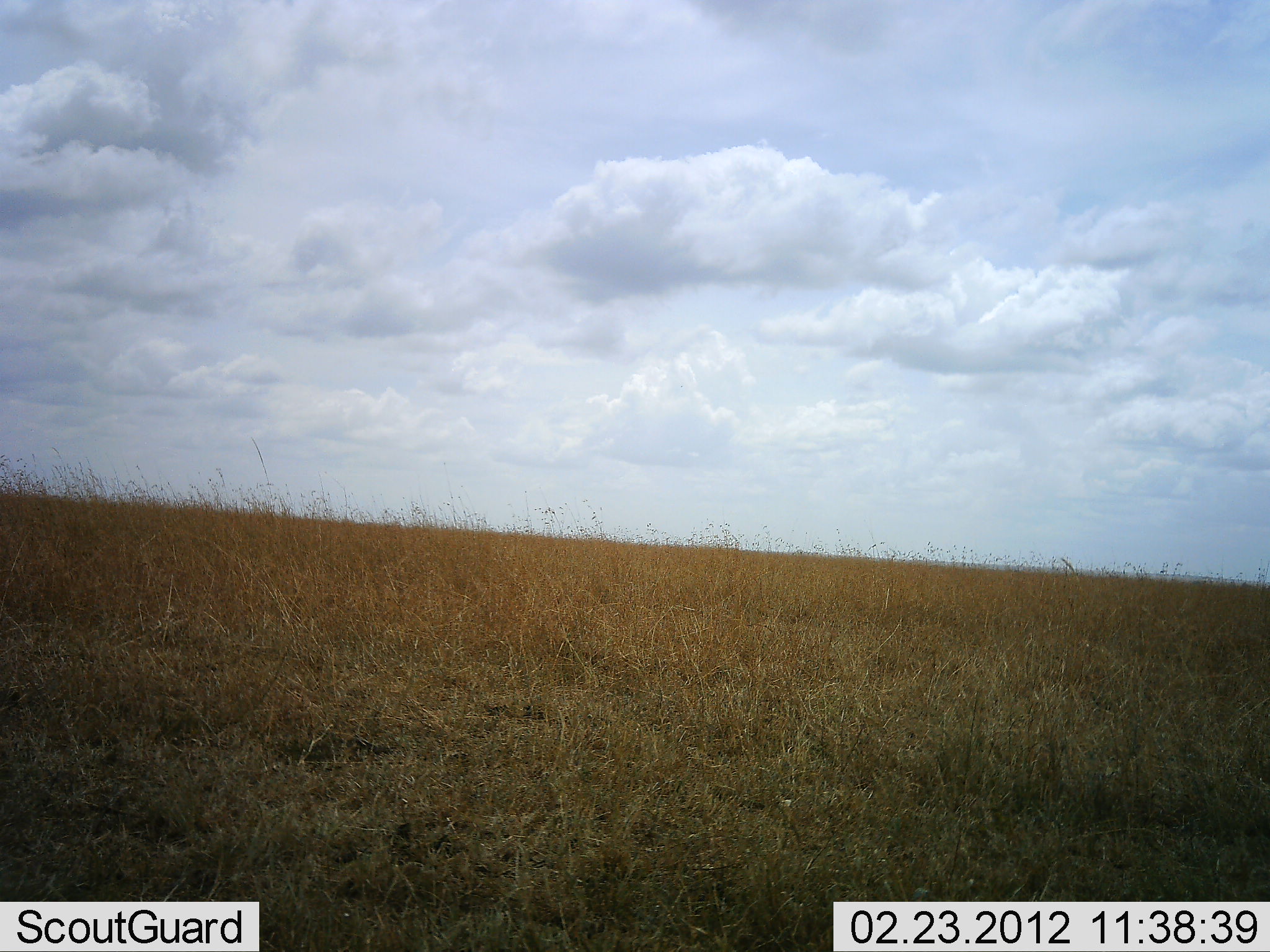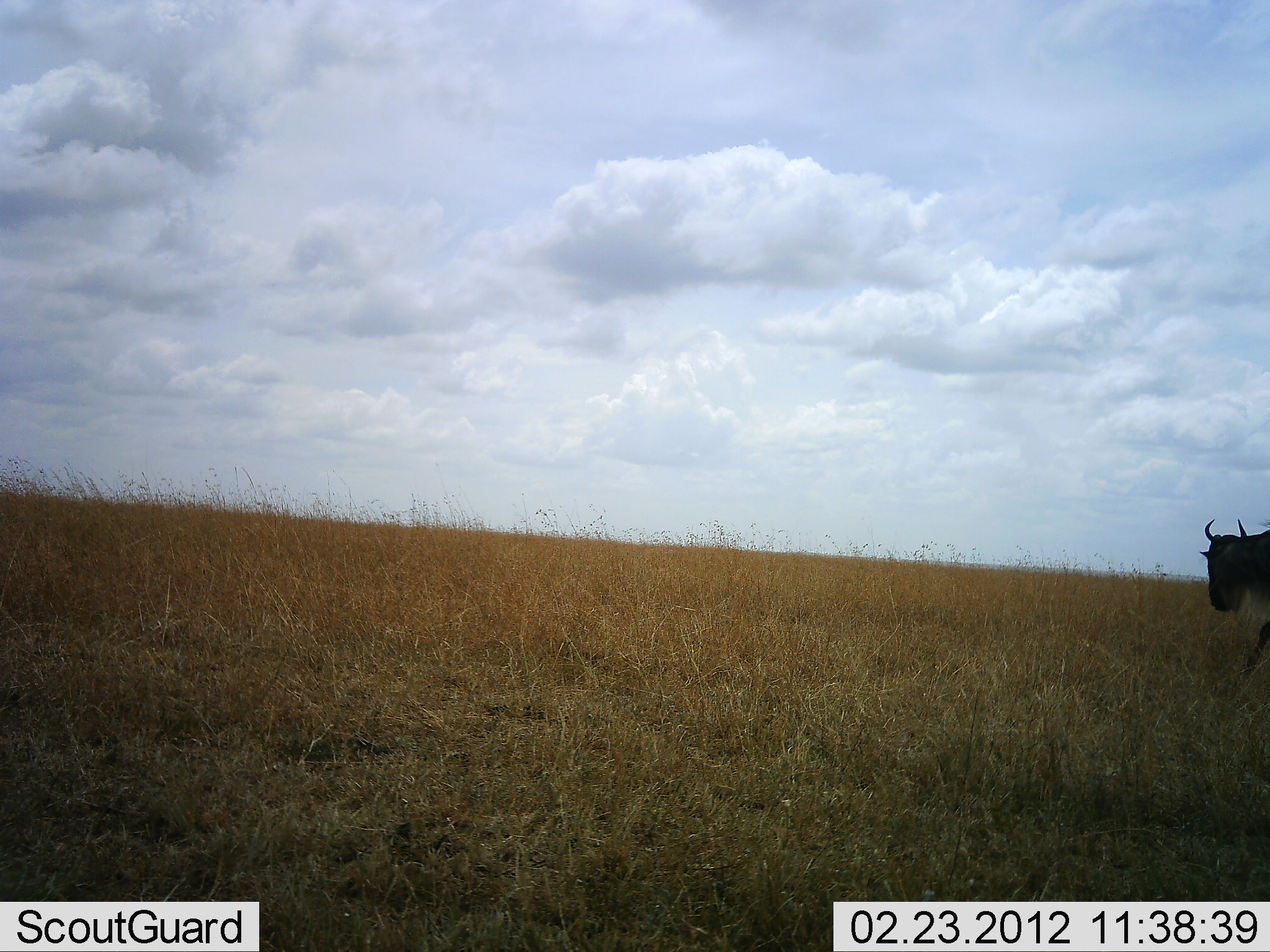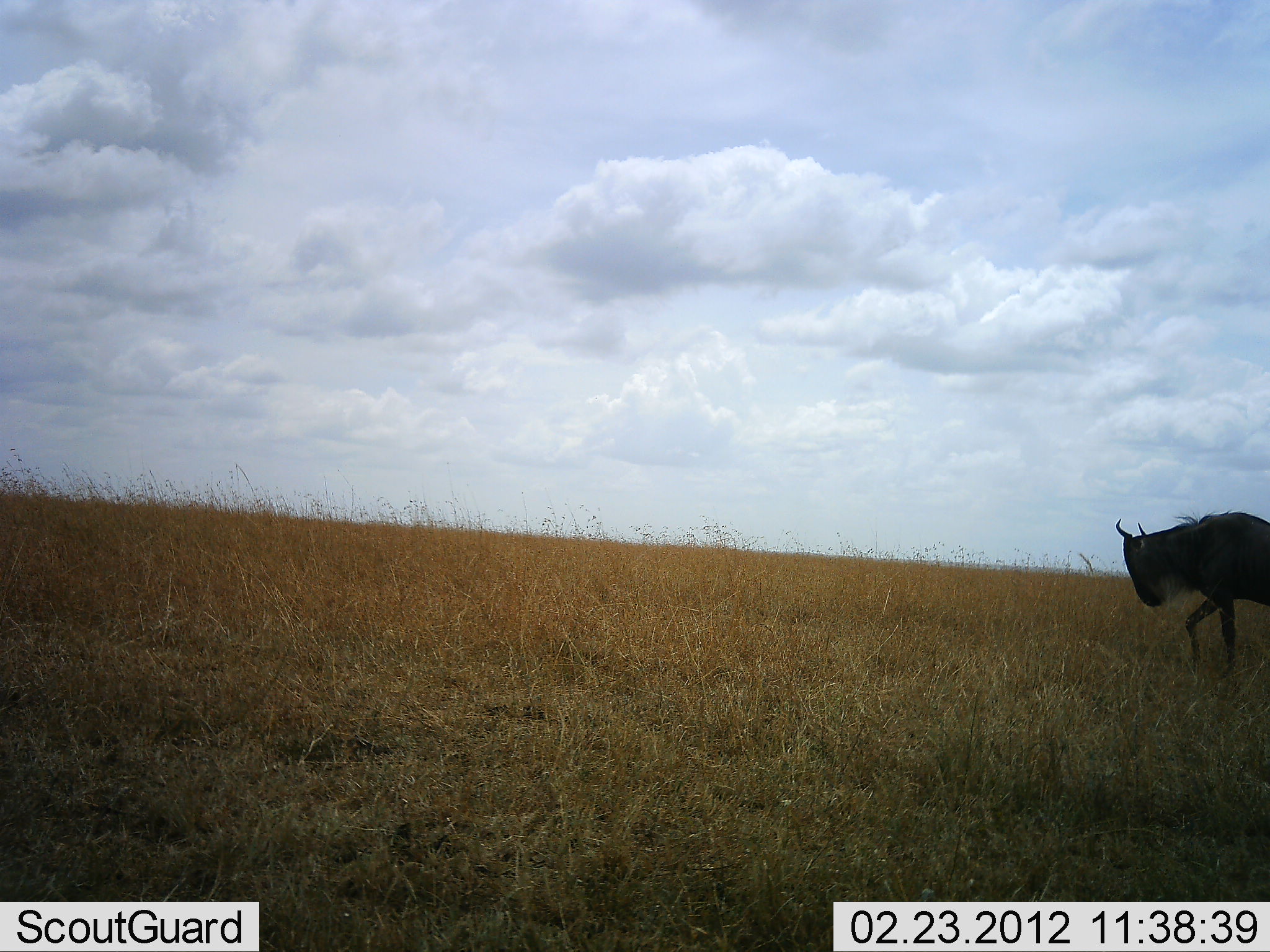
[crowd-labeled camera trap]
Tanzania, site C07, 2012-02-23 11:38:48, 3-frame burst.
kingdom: Animalia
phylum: Chordata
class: Mammalia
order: Artiodactyla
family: Bovidae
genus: Connochaetes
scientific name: Connochaetes taurinus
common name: blue wildebeest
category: wildebeest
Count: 1.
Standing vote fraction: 11%.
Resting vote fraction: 0%.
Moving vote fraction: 95%.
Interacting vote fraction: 0%.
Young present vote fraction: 0%.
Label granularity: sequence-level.